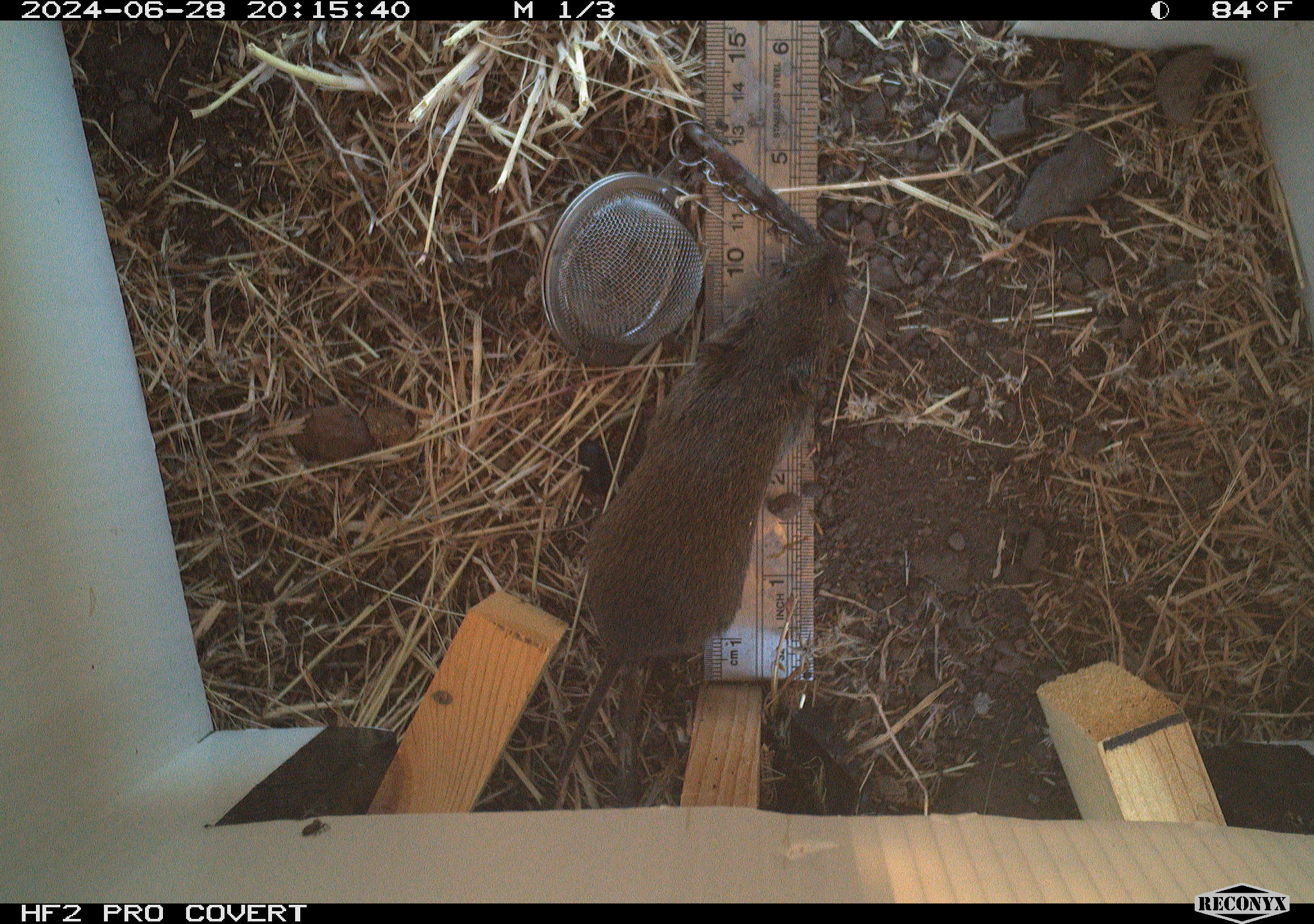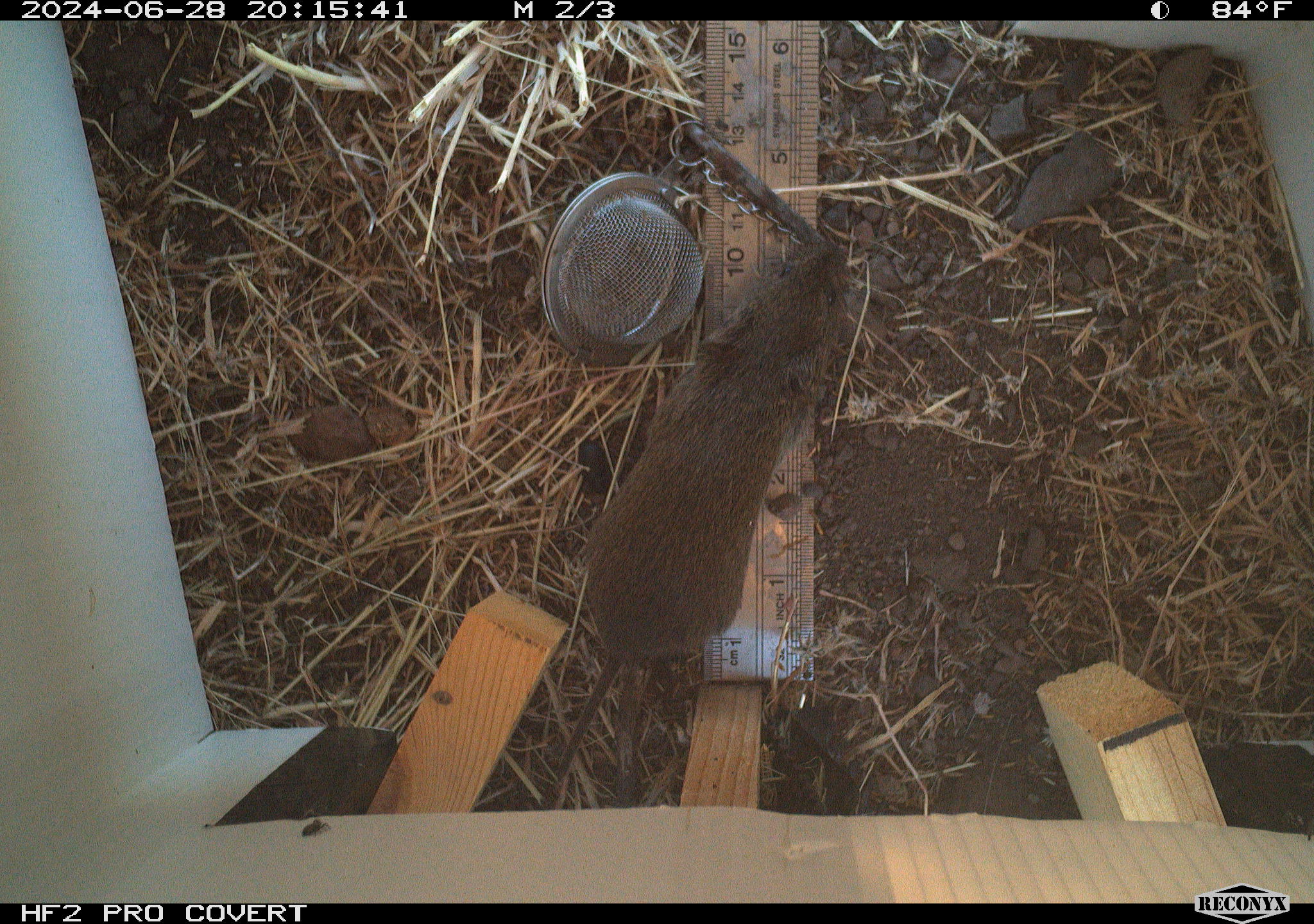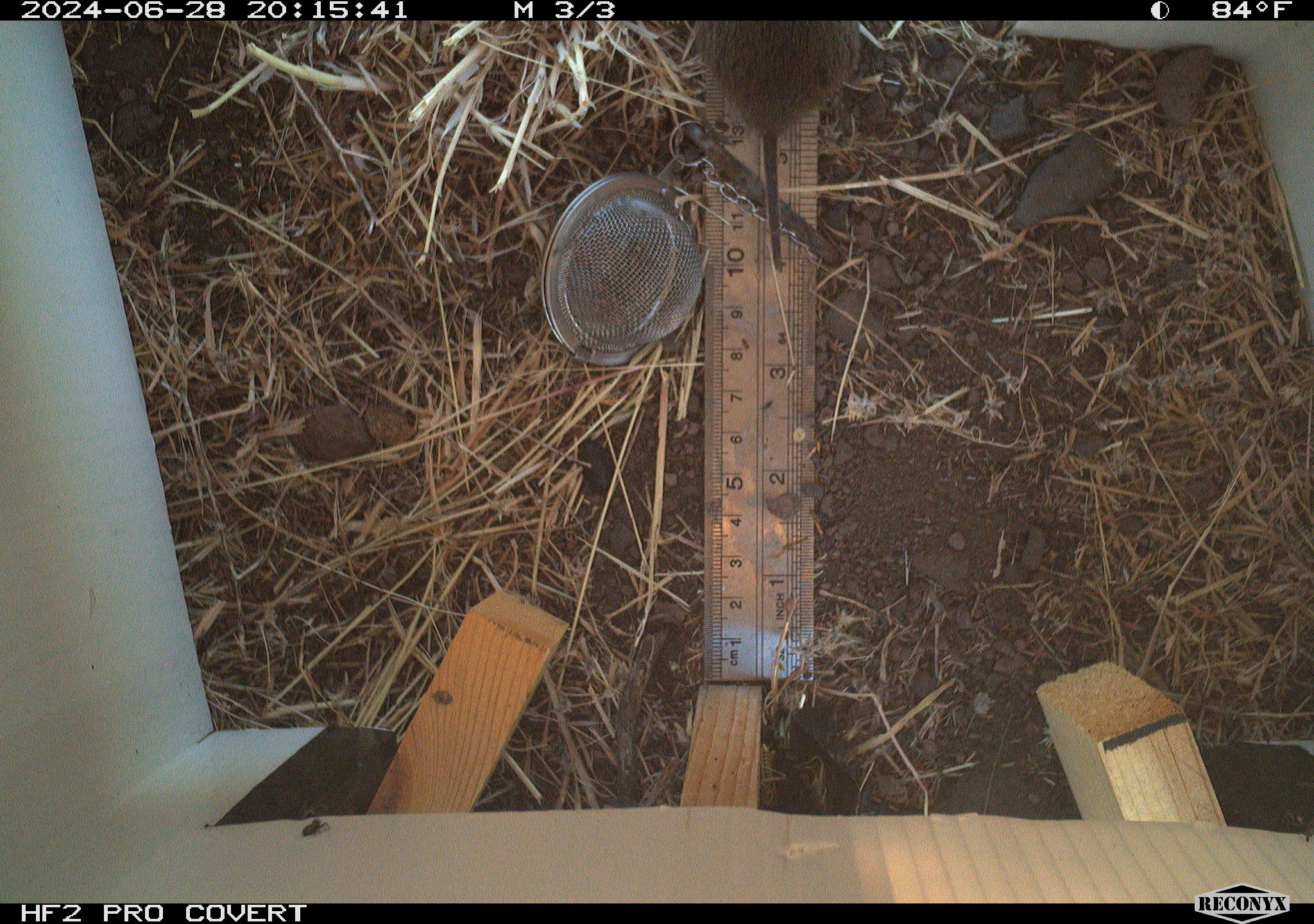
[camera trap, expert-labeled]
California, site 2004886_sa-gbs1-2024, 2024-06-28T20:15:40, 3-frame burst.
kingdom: Animalia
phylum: Chordata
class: Mammalia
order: Rodentia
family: Cricetidae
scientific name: Arvicolinae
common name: voles, lemmings, and muskrats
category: arvicolinae subfamily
Arvicolinae subfamily (voles, lemmings, and muskrats) (Arvicolinae).